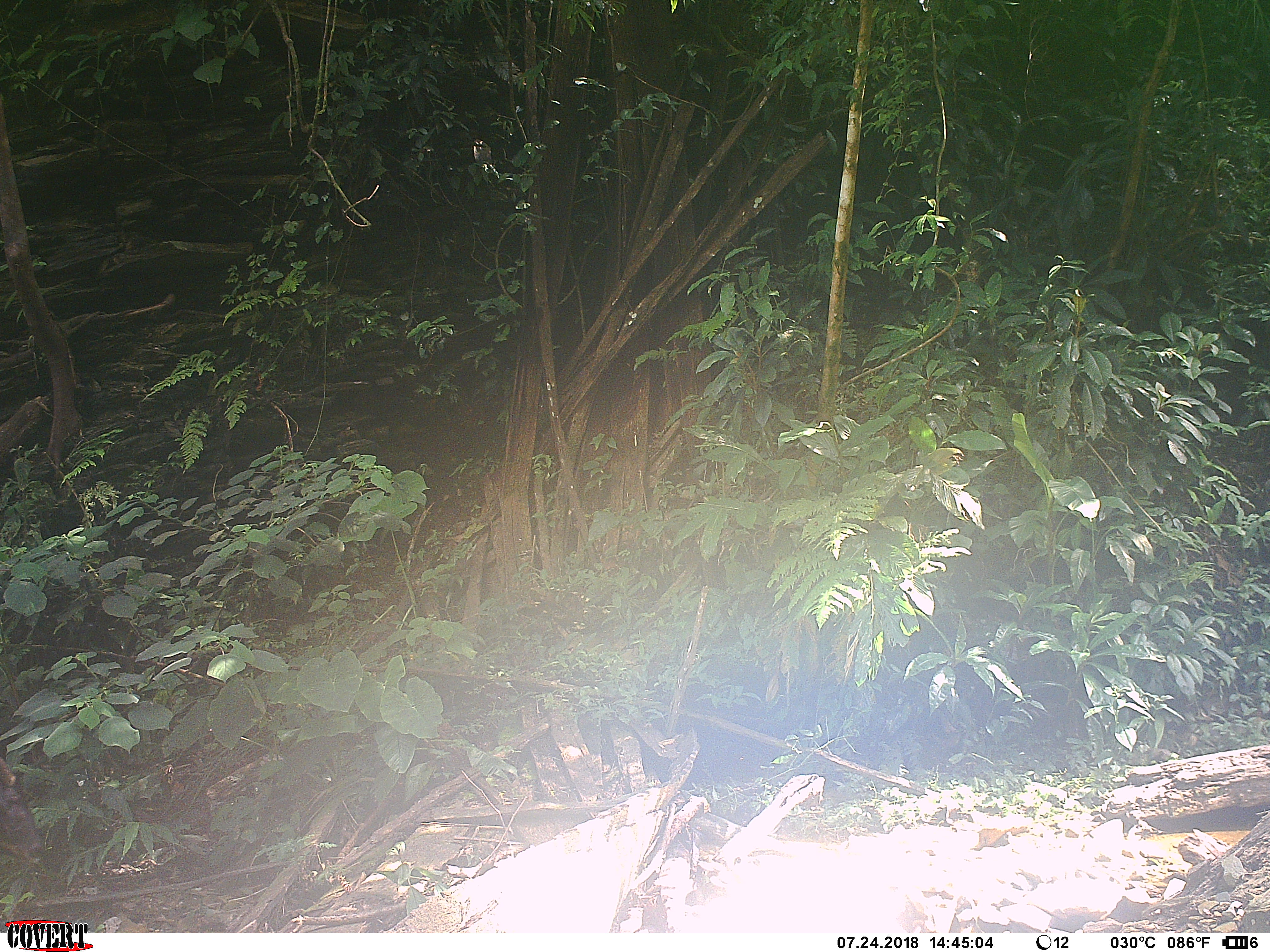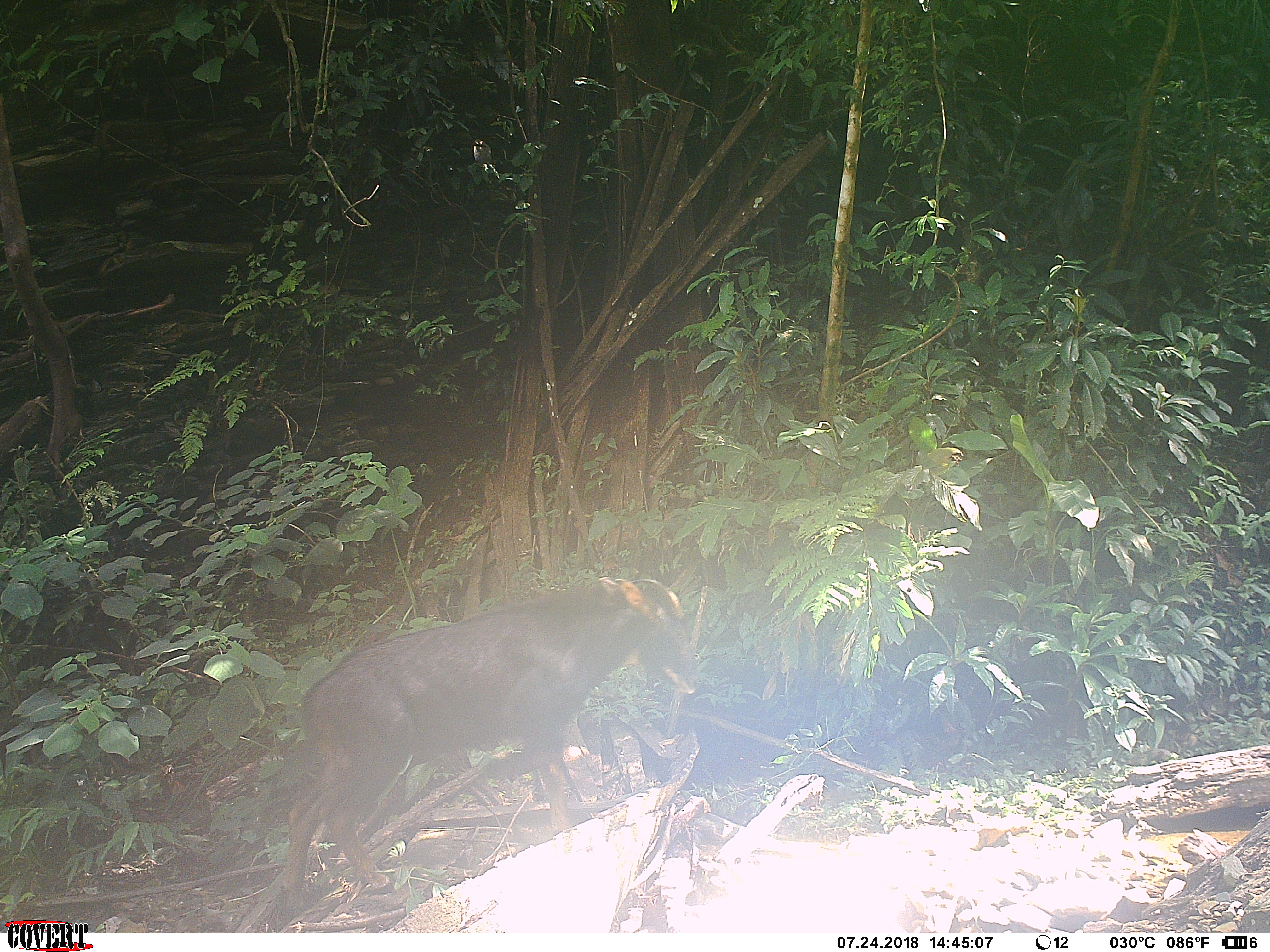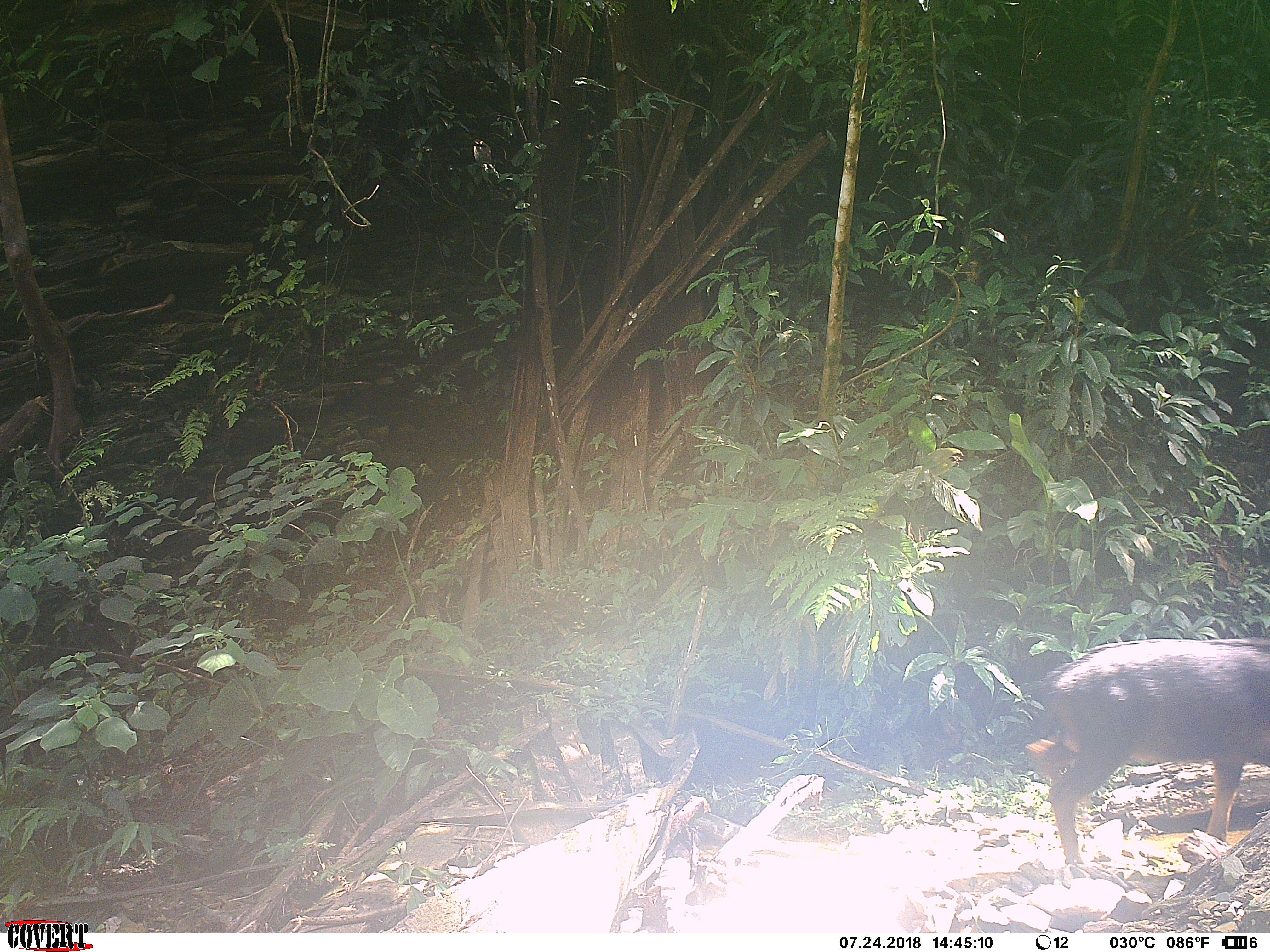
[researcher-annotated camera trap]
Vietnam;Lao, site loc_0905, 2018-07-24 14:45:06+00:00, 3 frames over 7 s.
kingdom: Animalia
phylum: Chordata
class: Mammalia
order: Artiodactyla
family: Bovidae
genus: Capricornis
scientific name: Capricornis sumatraensis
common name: chinese serow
Chinese serow (Capricornis sumatraensis). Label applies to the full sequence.